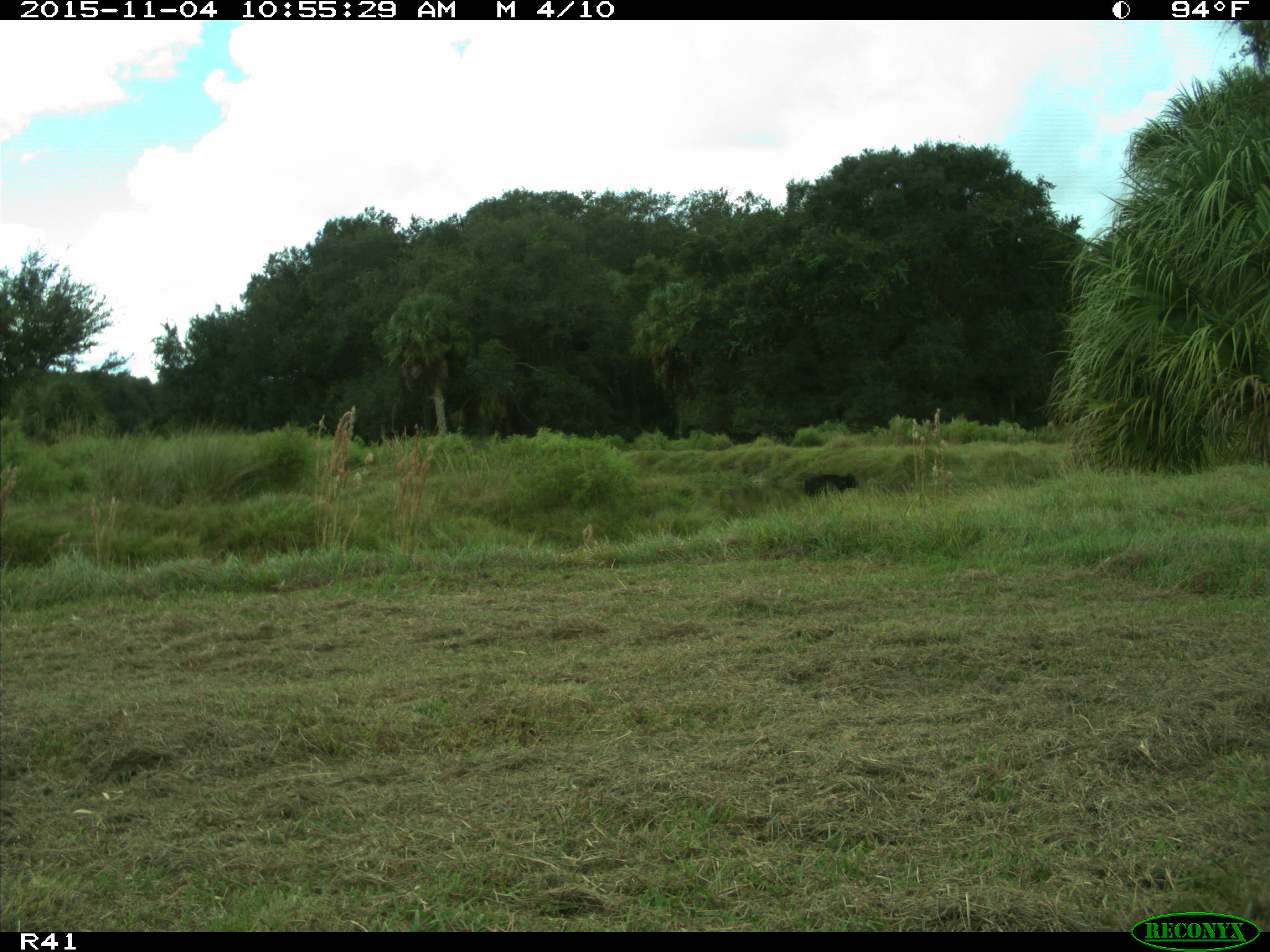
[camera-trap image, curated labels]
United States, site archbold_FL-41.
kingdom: Animalia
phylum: Chordata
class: Mammalia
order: Artiodactyla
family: Bovidae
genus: Bos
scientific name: Bos taurus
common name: domestic cow